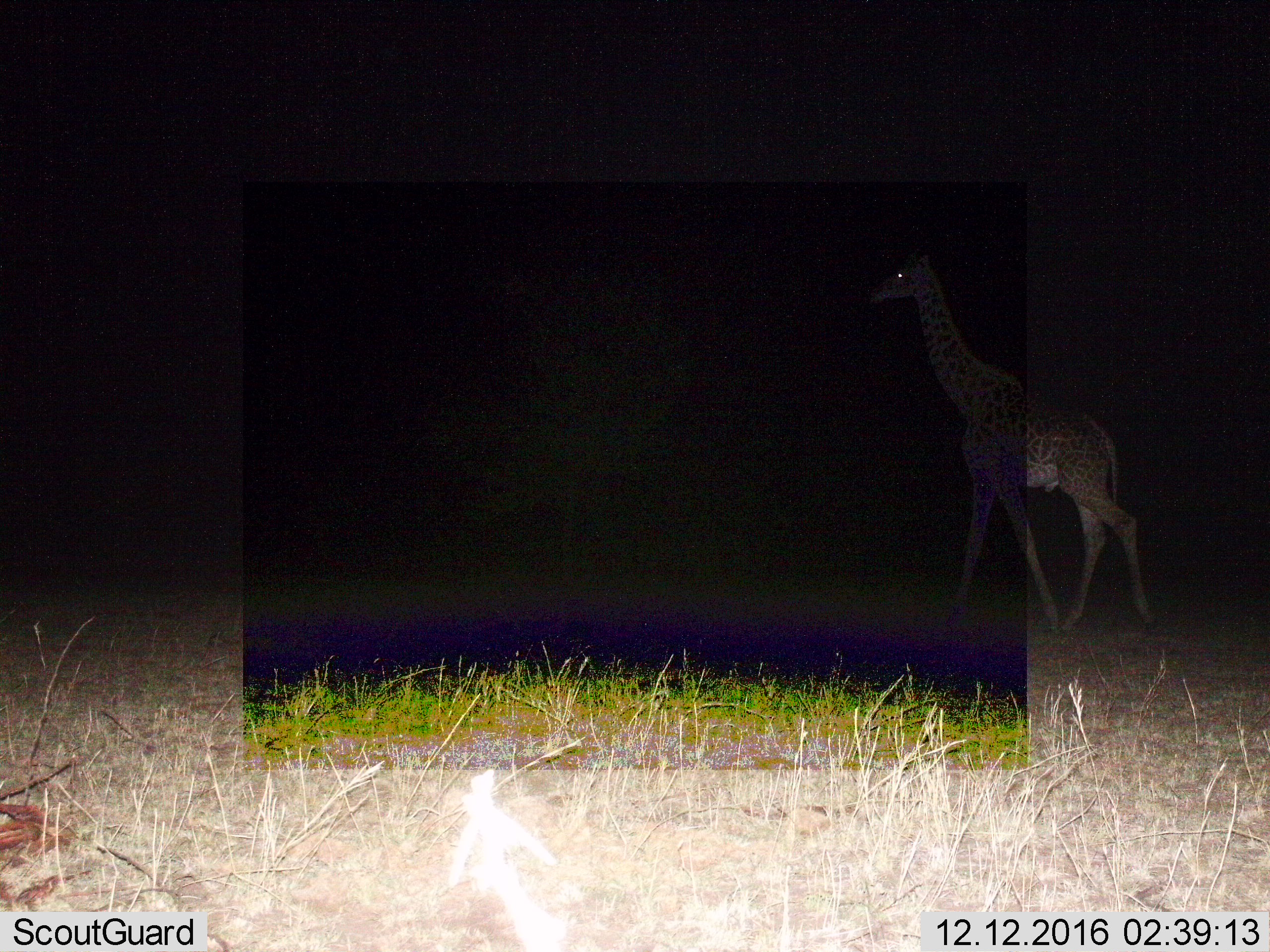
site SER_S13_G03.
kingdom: Animalia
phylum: Chordata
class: Mammalia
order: Artiodactyla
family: Giraffidae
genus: Giraffa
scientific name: Giraffa camelopardalis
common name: giraffe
Giraffe (Giraffa camelopardalis), count 1. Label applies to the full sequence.